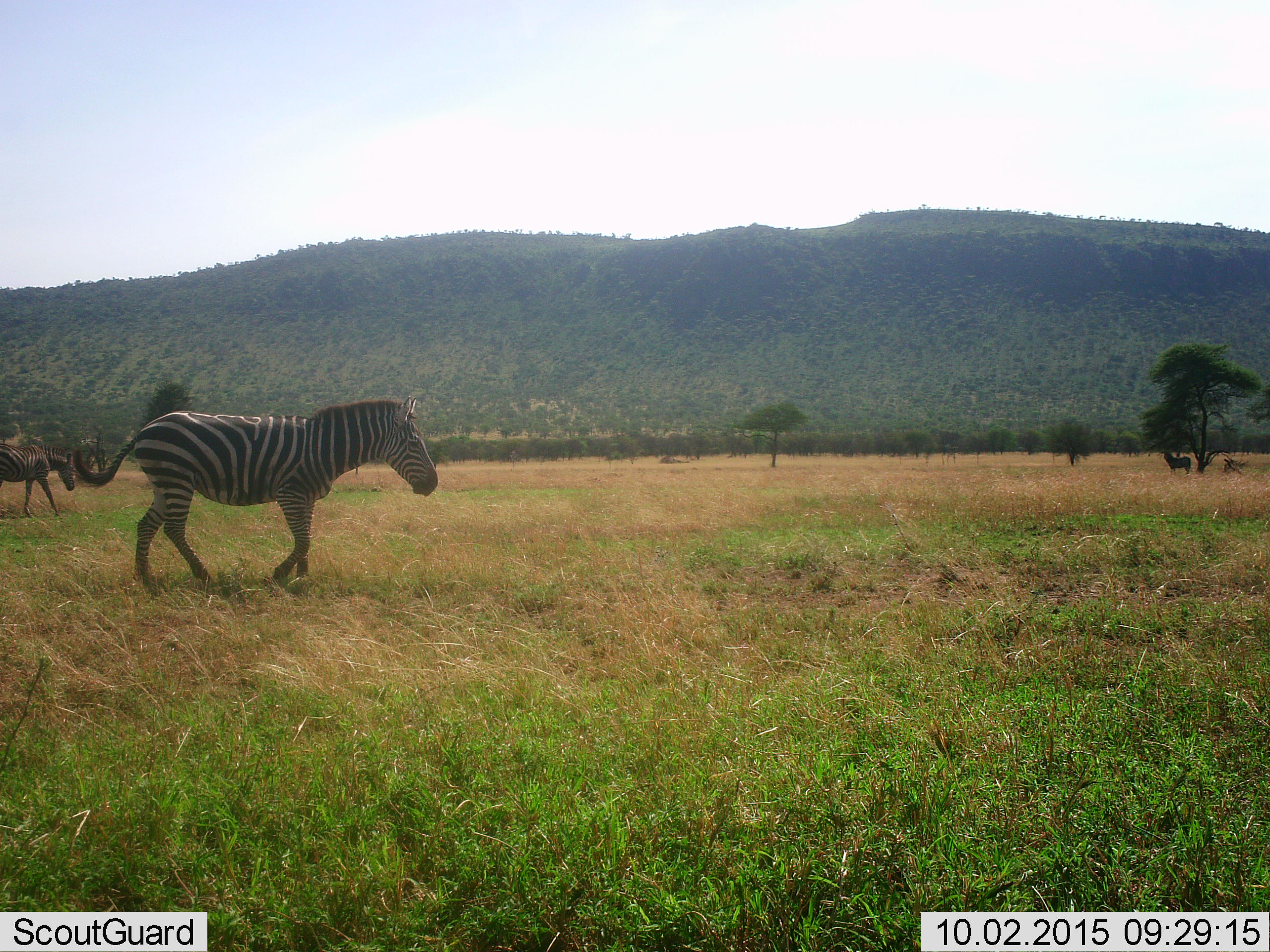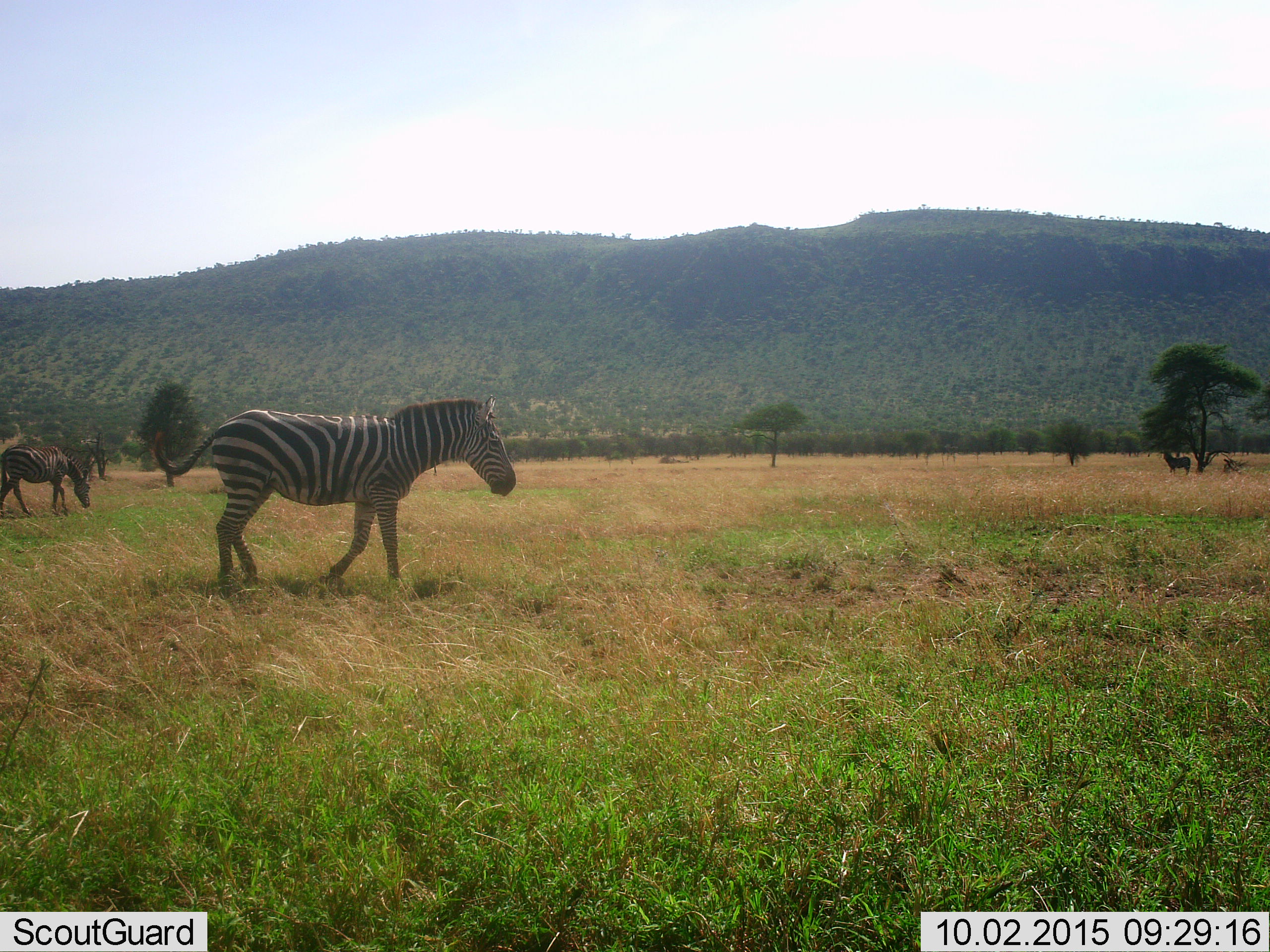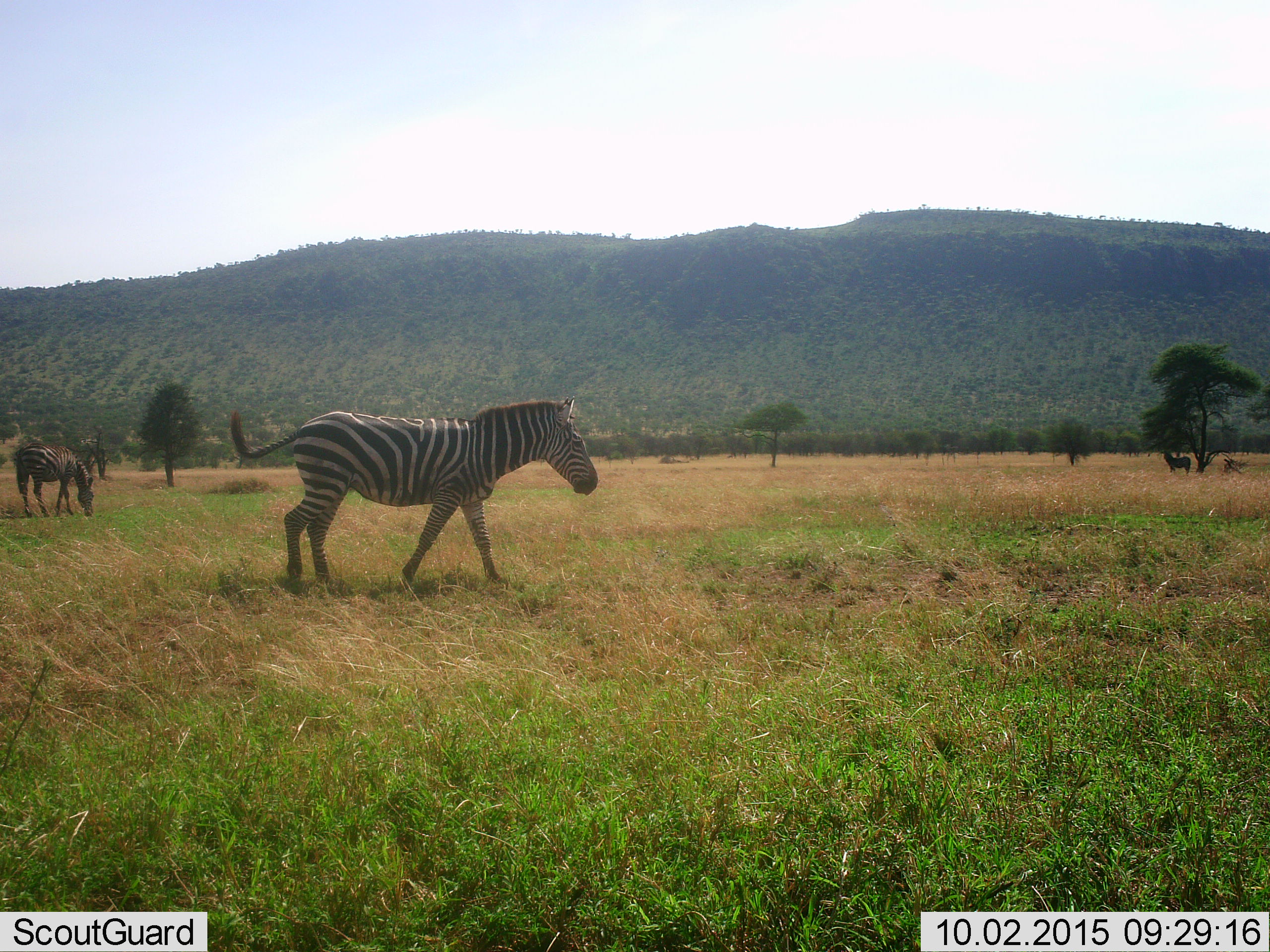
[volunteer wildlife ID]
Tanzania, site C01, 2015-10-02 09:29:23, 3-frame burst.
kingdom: Animalia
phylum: Chordata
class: Mammalia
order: Perissodactyla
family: Equidae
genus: Equus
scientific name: Equus quagga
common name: plains zebra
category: zebra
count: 3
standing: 44%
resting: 17%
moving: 83%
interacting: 0%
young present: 0%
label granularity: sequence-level